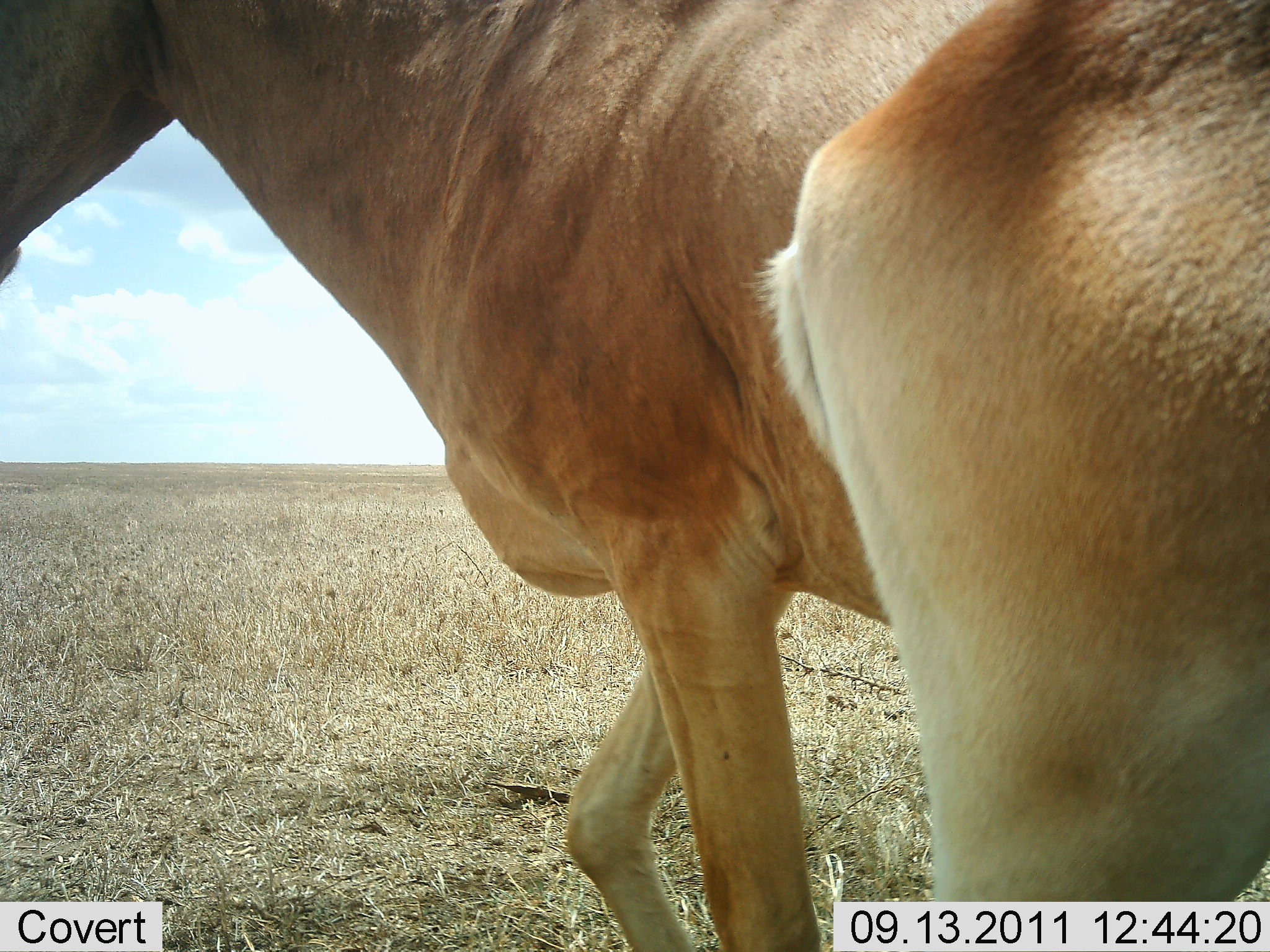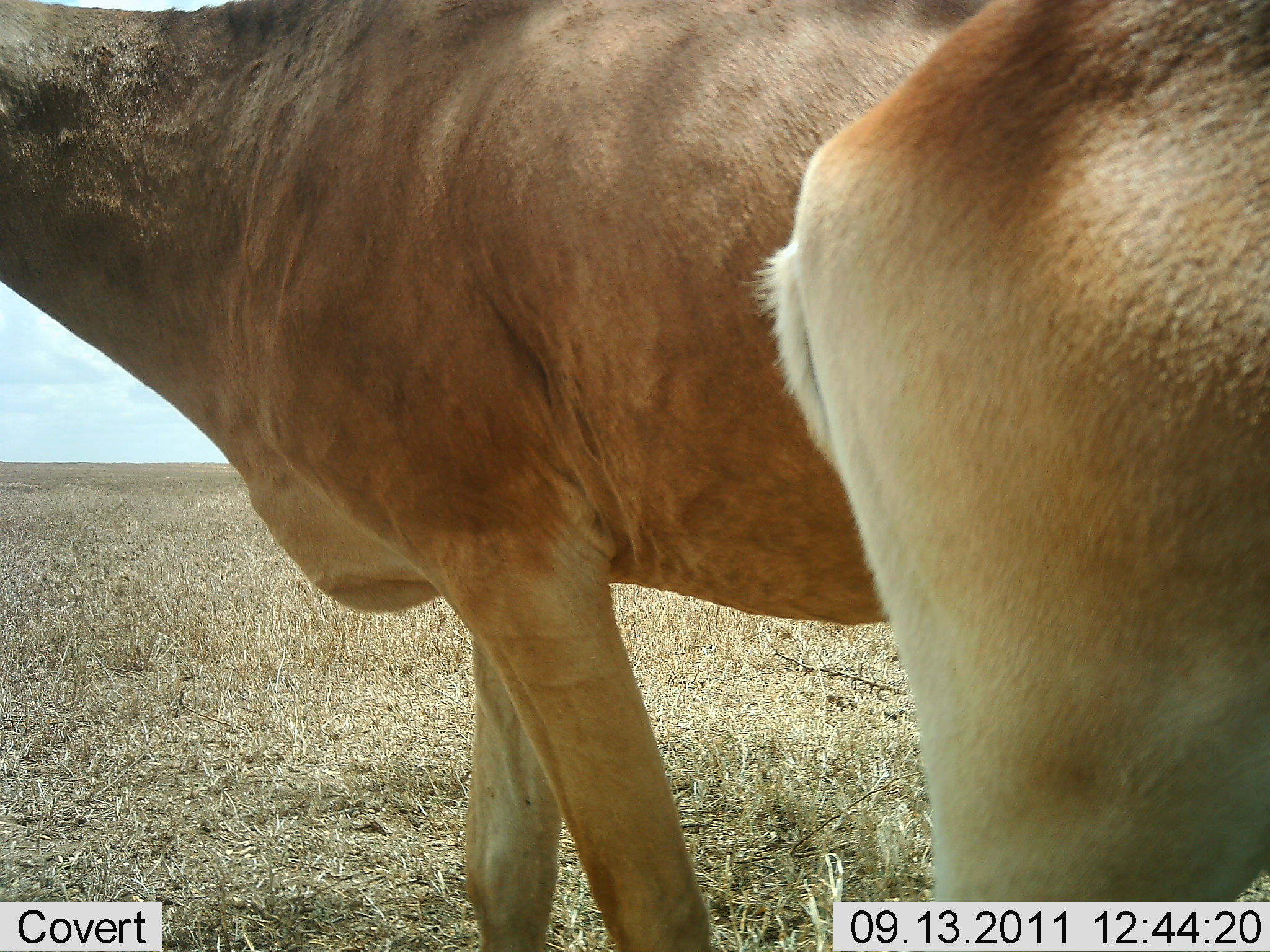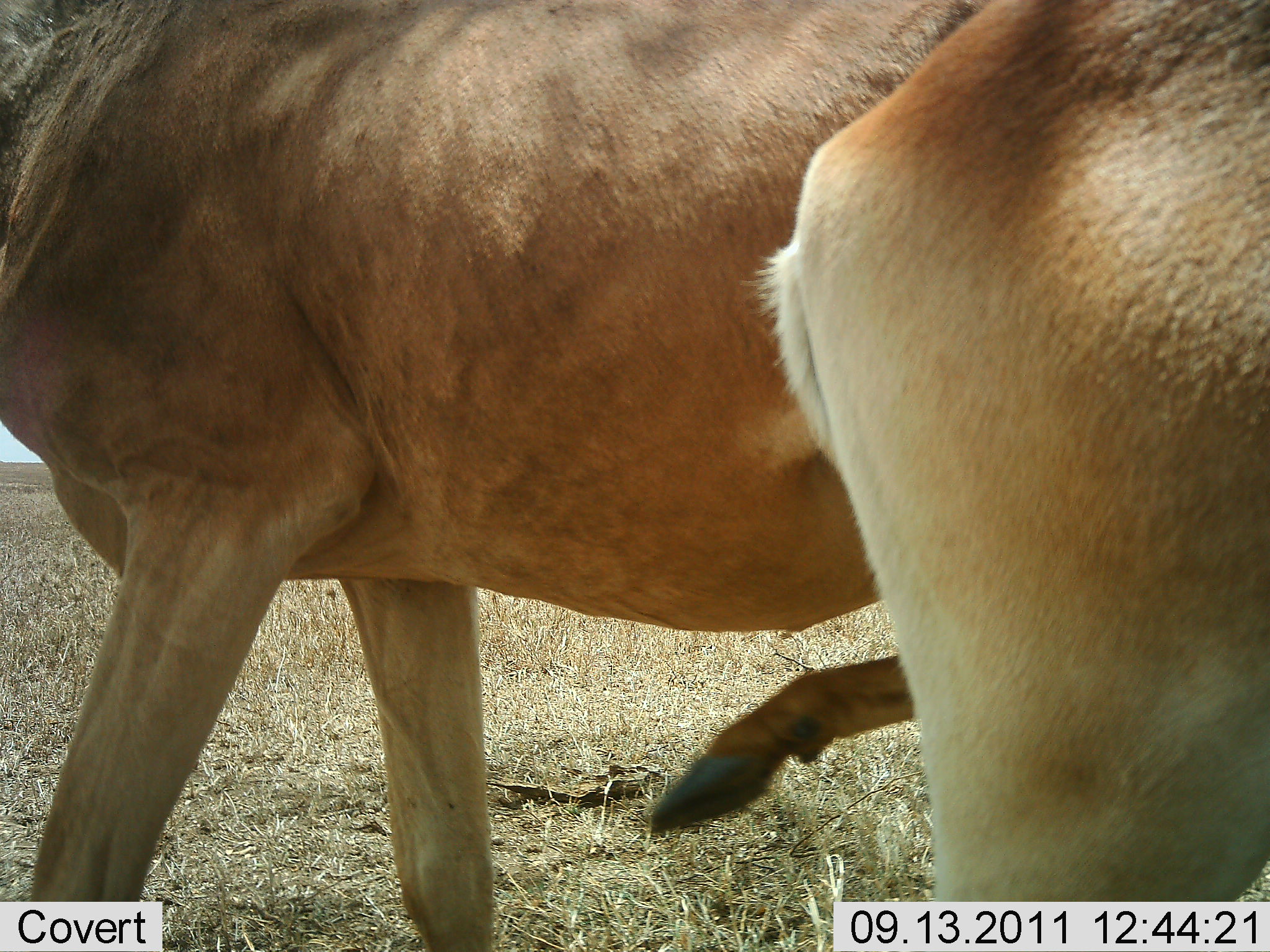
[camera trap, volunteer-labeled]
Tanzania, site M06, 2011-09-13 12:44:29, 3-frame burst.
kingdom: Animalia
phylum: Chordata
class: Mammalia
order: Artiodactyla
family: Bovidae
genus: Alcelaphus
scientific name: Alcelaphus buselaphus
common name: hartebeest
Hartebeest (Alcelaphus buselaphus), count 2. Behavior (volunteer vote fractions): standing 64%, resting 0%, moving 45%, interacting 0%. Young present (vote fraction): 0%. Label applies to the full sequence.